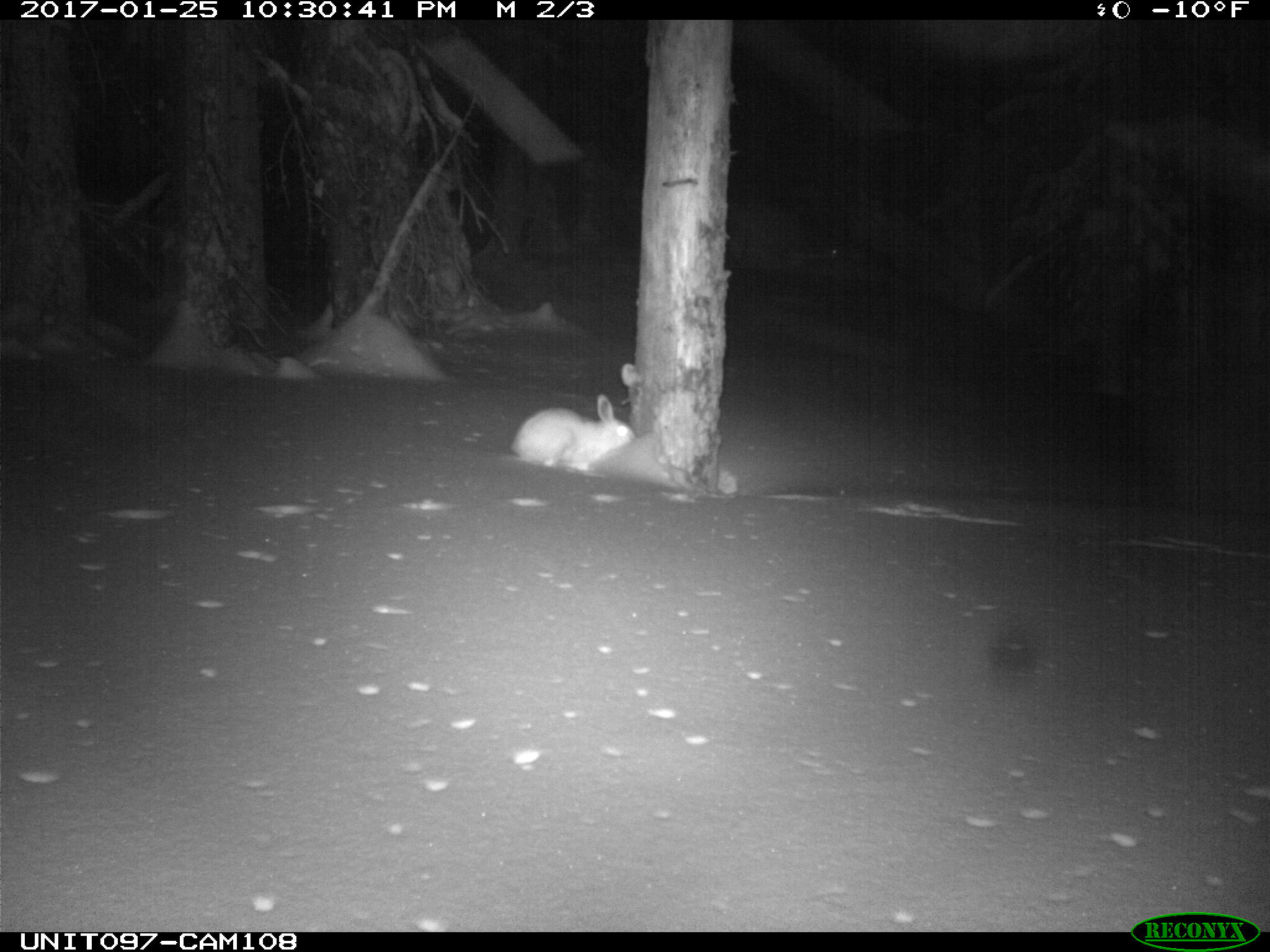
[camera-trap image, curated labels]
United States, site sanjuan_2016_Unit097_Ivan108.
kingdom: Animalia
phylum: Chordata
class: Mammalia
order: Lagomorpha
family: Leporidae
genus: Lepus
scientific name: Lepus americanus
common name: snowshoe hare